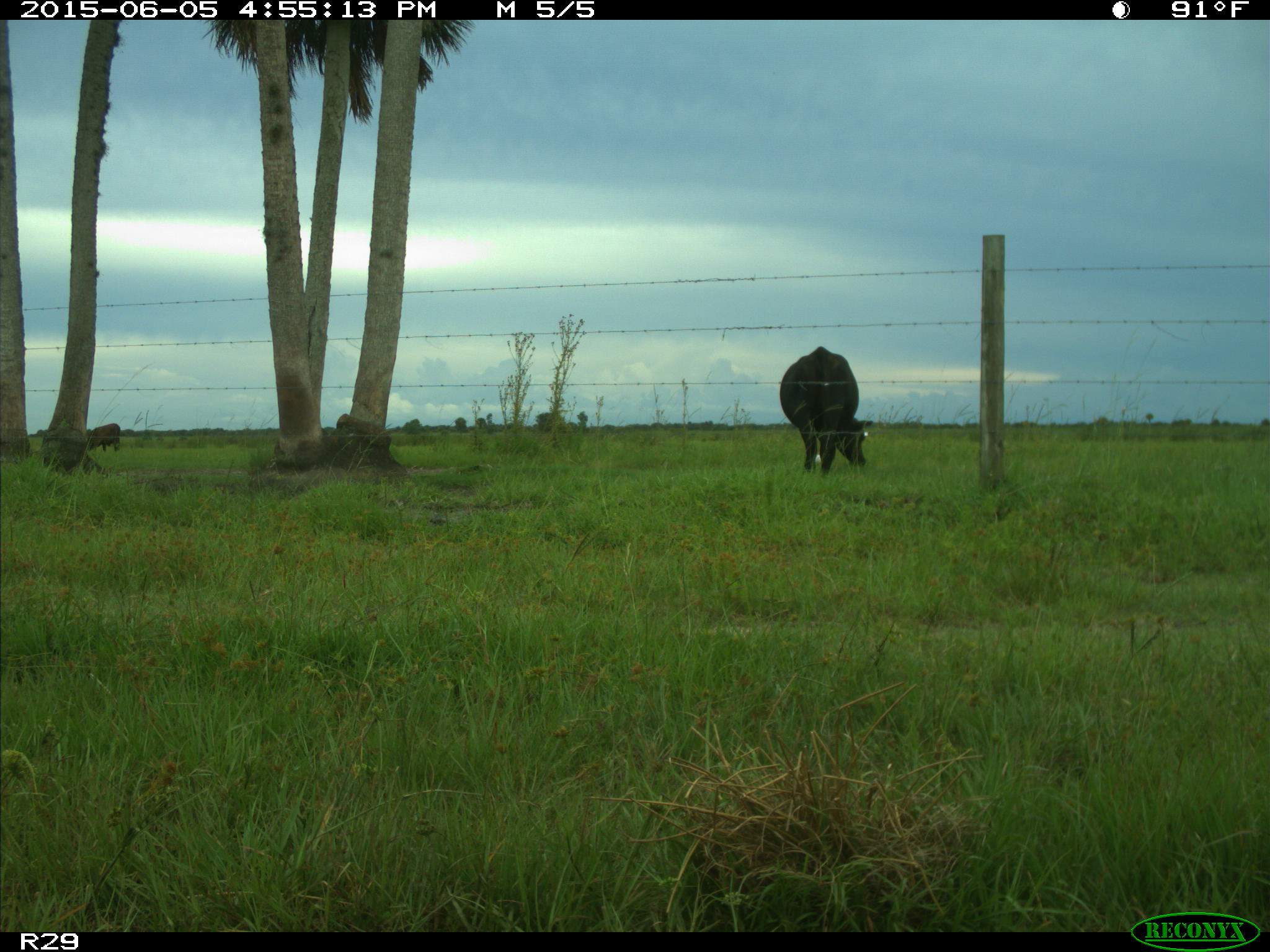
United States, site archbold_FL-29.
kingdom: Animalia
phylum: Chordata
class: Mammalia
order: Artiodactyla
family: Bovidae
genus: Bos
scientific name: Bos taurus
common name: domestic cow